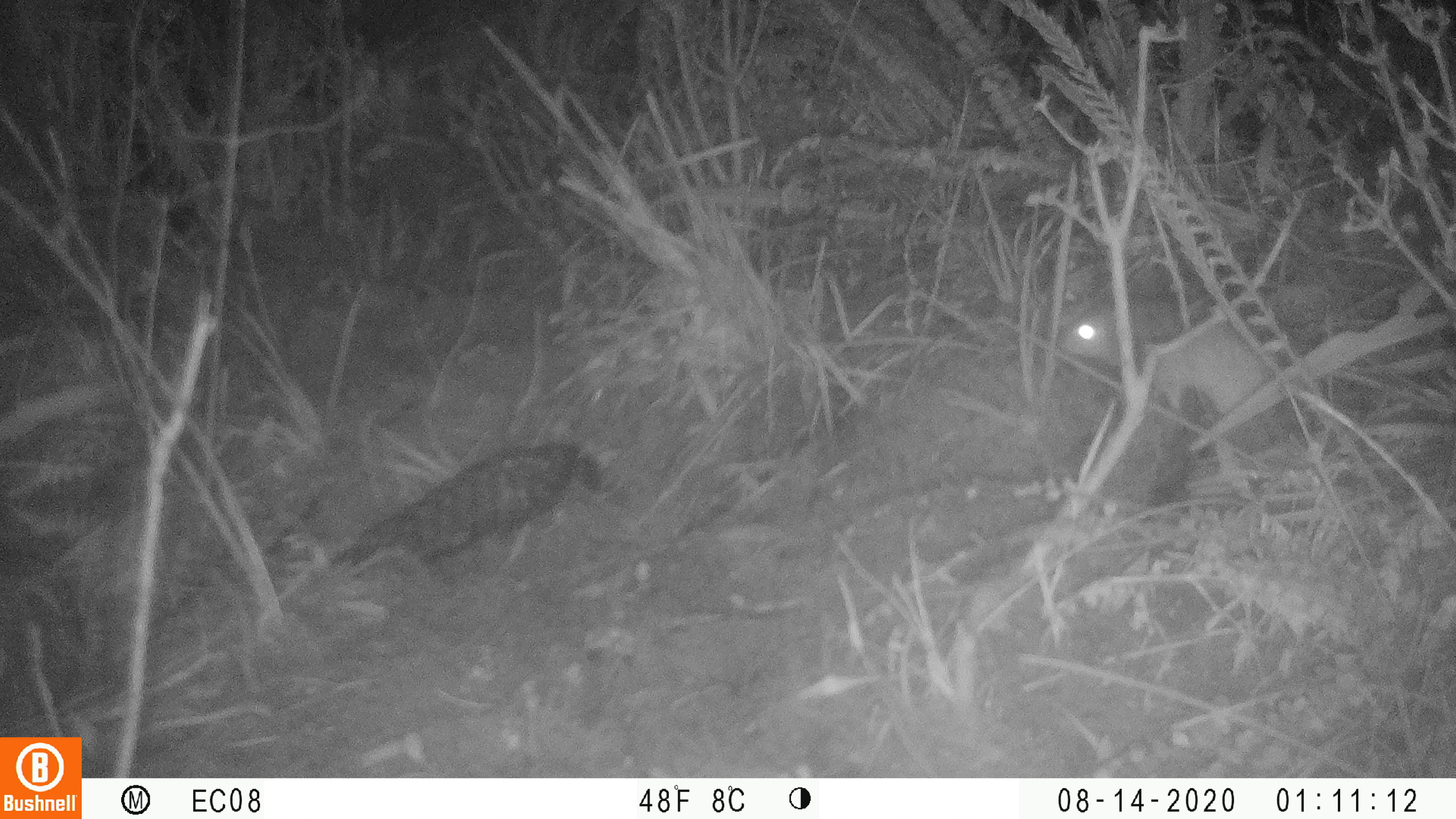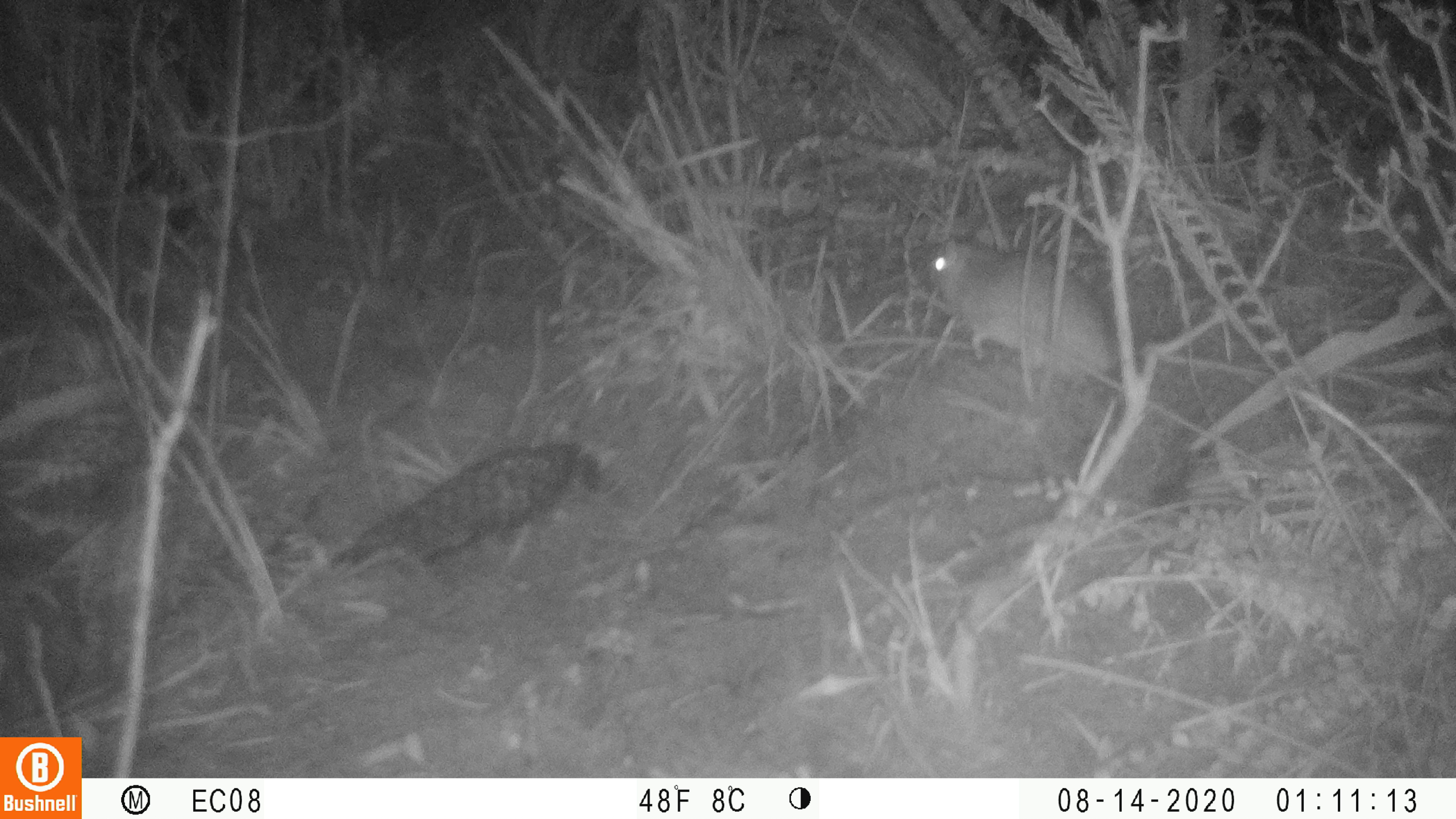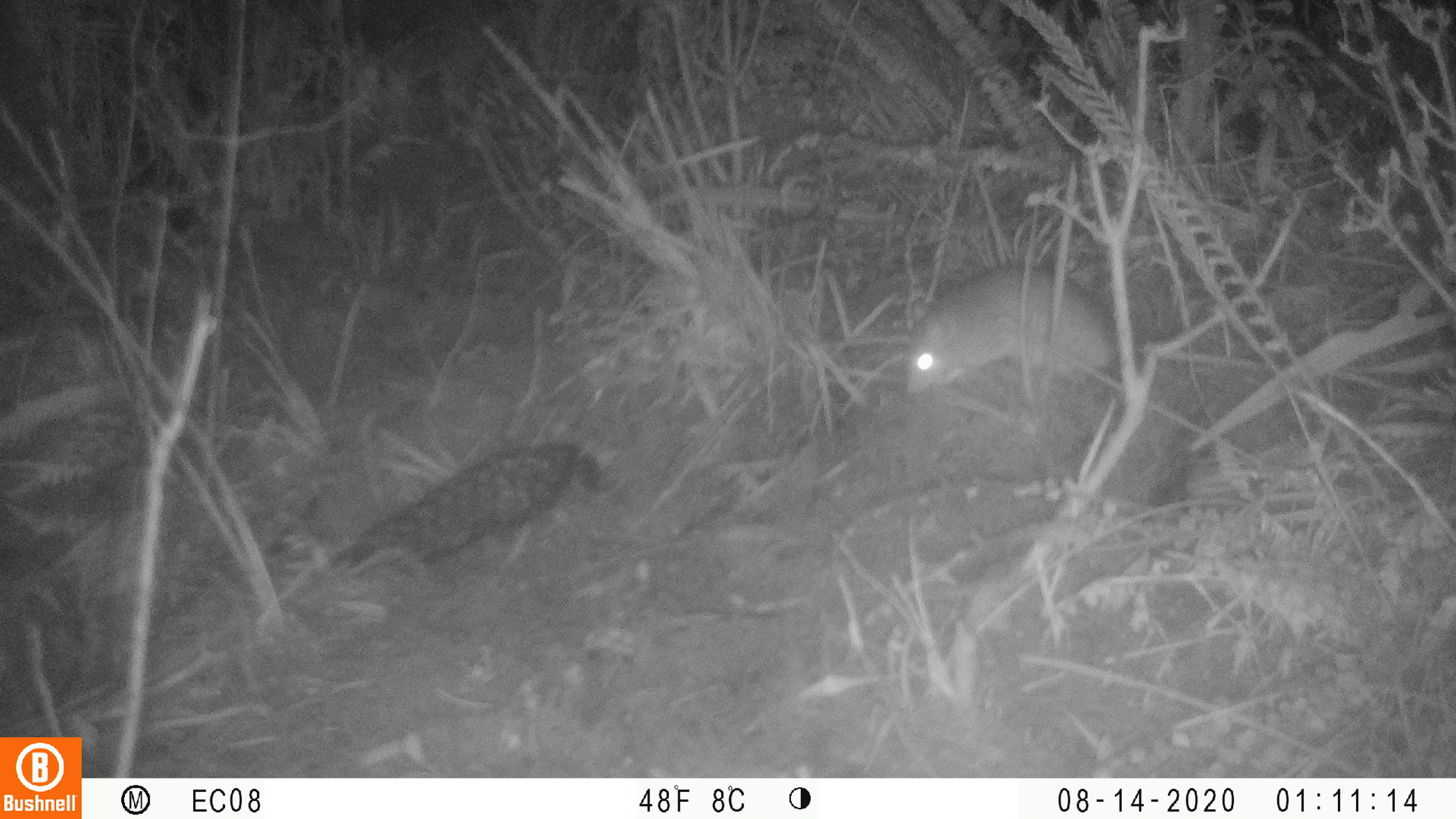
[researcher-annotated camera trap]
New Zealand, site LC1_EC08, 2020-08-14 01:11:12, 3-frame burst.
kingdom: Animalia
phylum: Chordata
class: Mammalia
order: Rodentia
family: Muridae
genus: Rattus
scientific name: Rattus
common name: rat